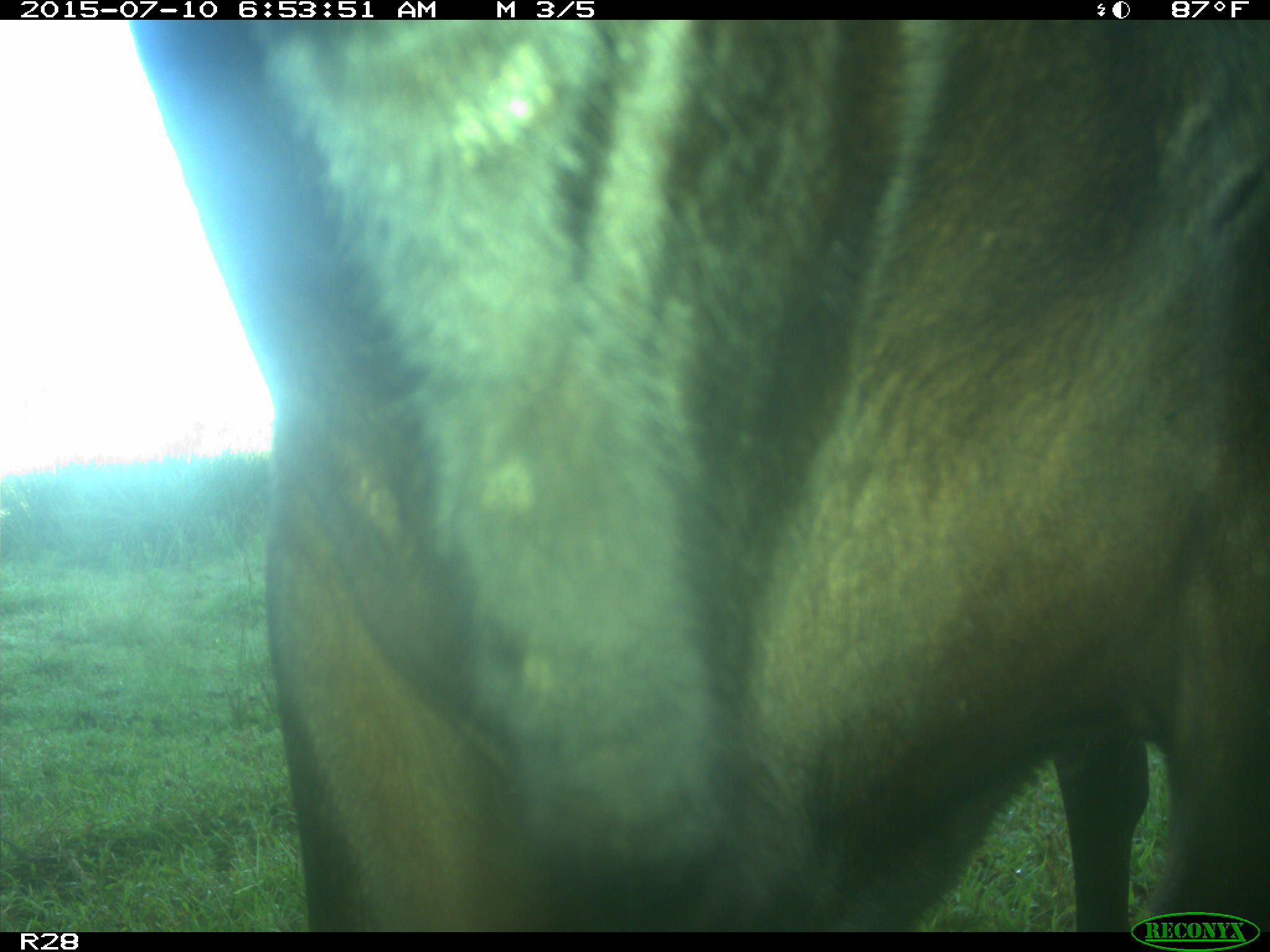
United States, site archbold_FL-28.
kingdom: Animalia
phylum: Chordata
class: Mammalia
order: Artiodactyla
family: Bovidae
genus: Bos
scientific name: Bos taurus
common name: domestic cow